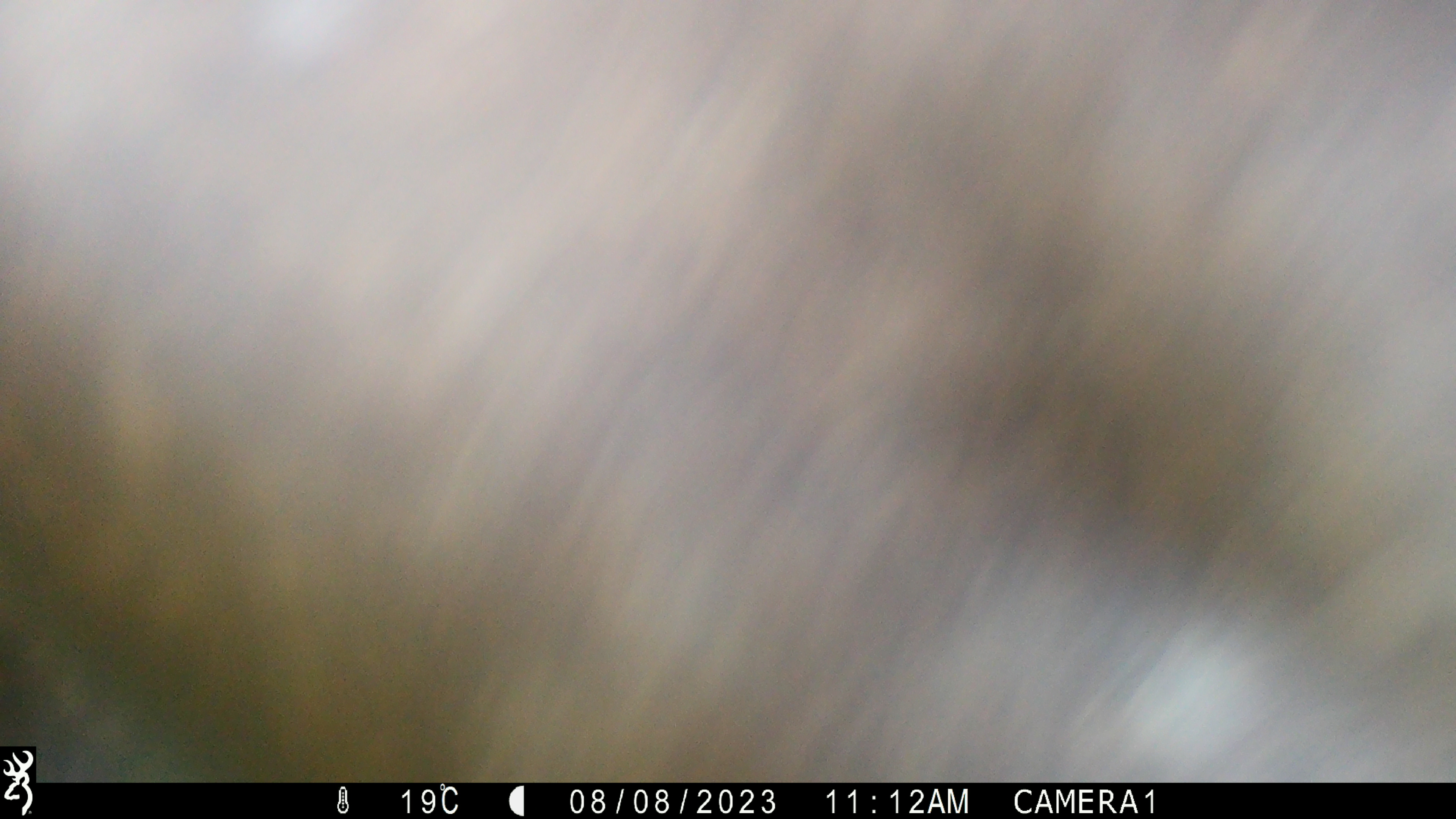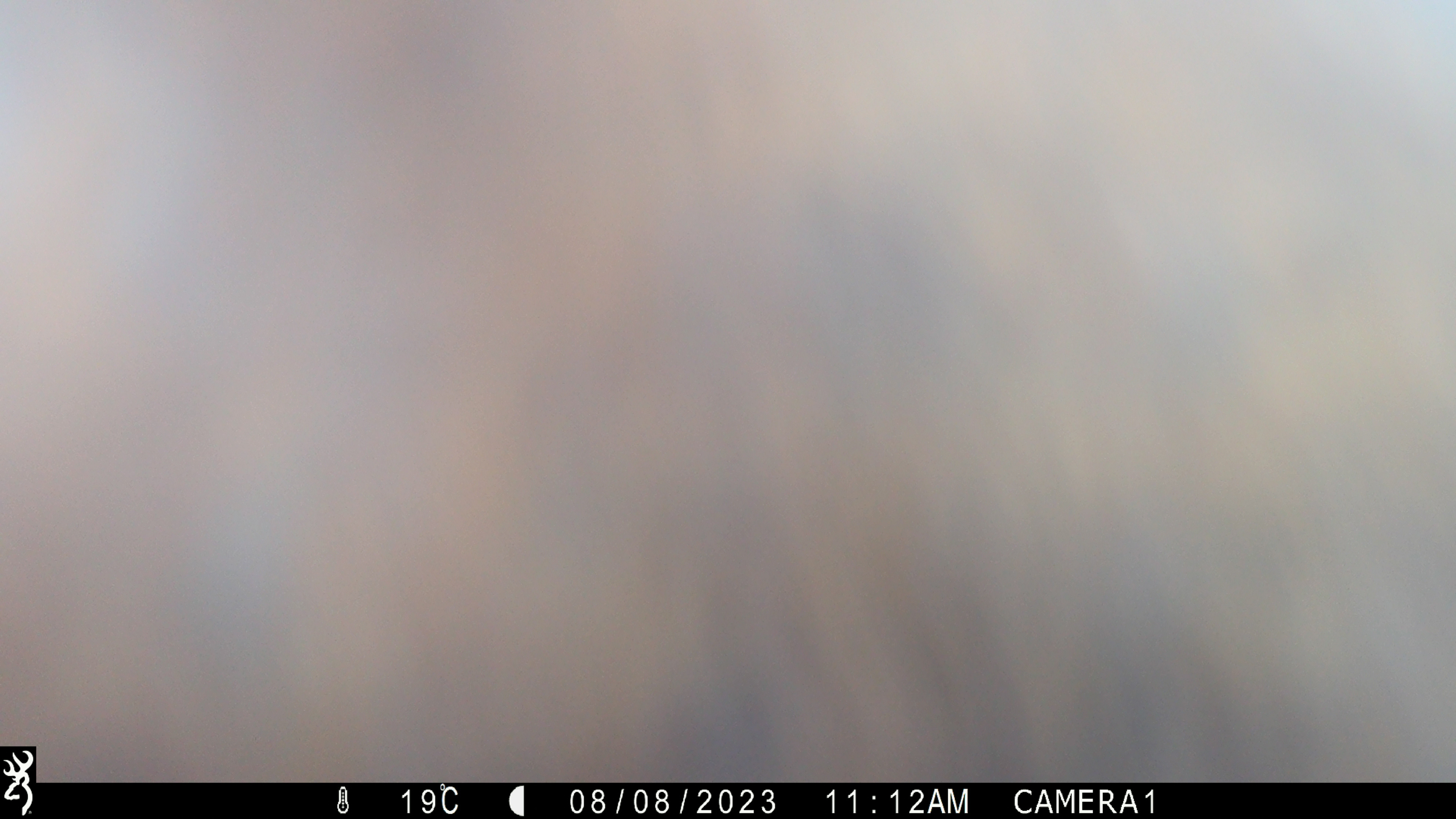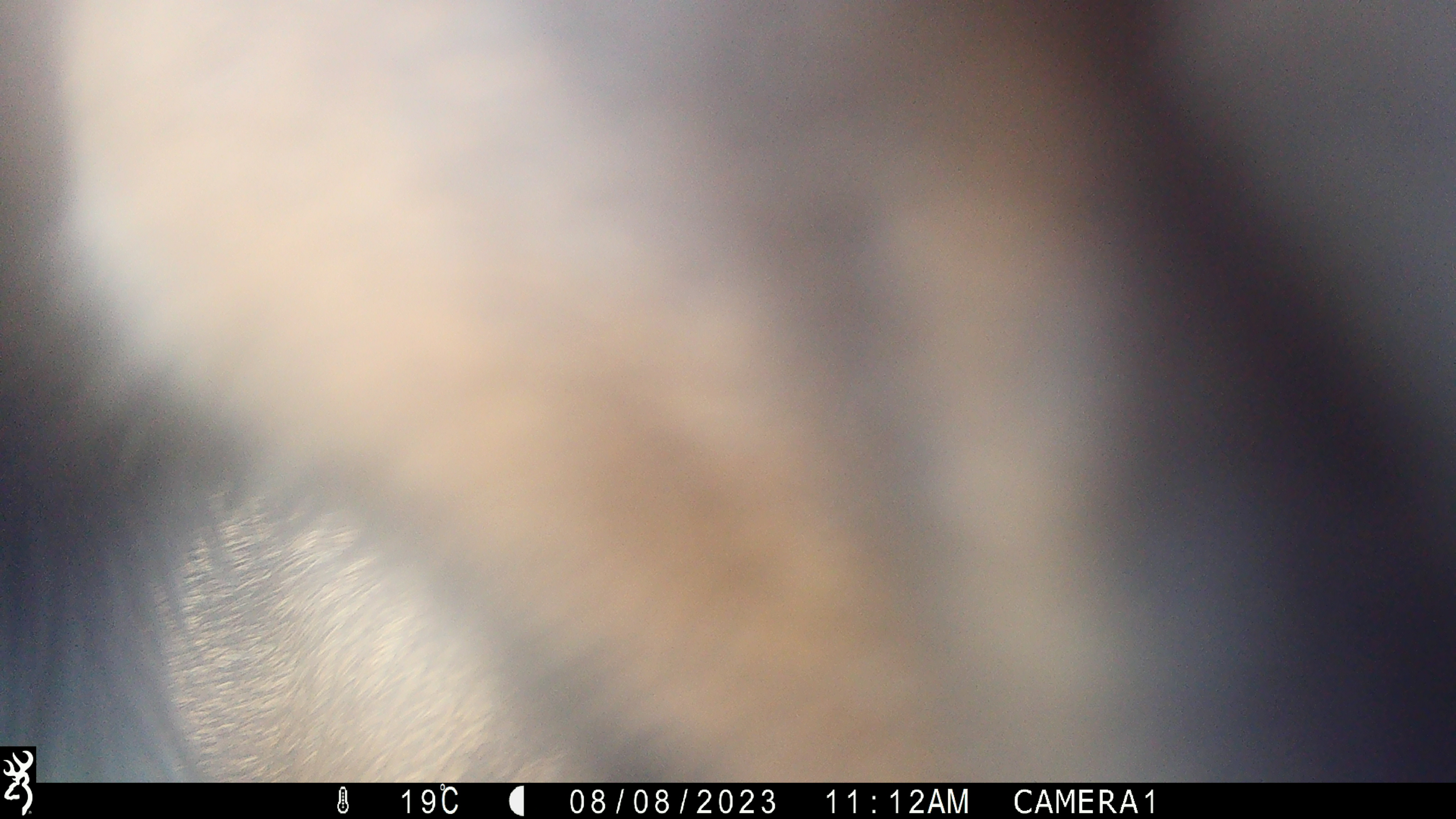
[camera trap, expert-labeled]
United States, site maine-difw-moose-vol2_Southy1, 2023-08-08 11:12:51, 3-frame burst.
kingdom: Animalia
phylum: Chordata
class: Mammalia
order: Artiodactyla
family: Cervidae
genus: Alces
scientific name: Alces alces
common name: moose